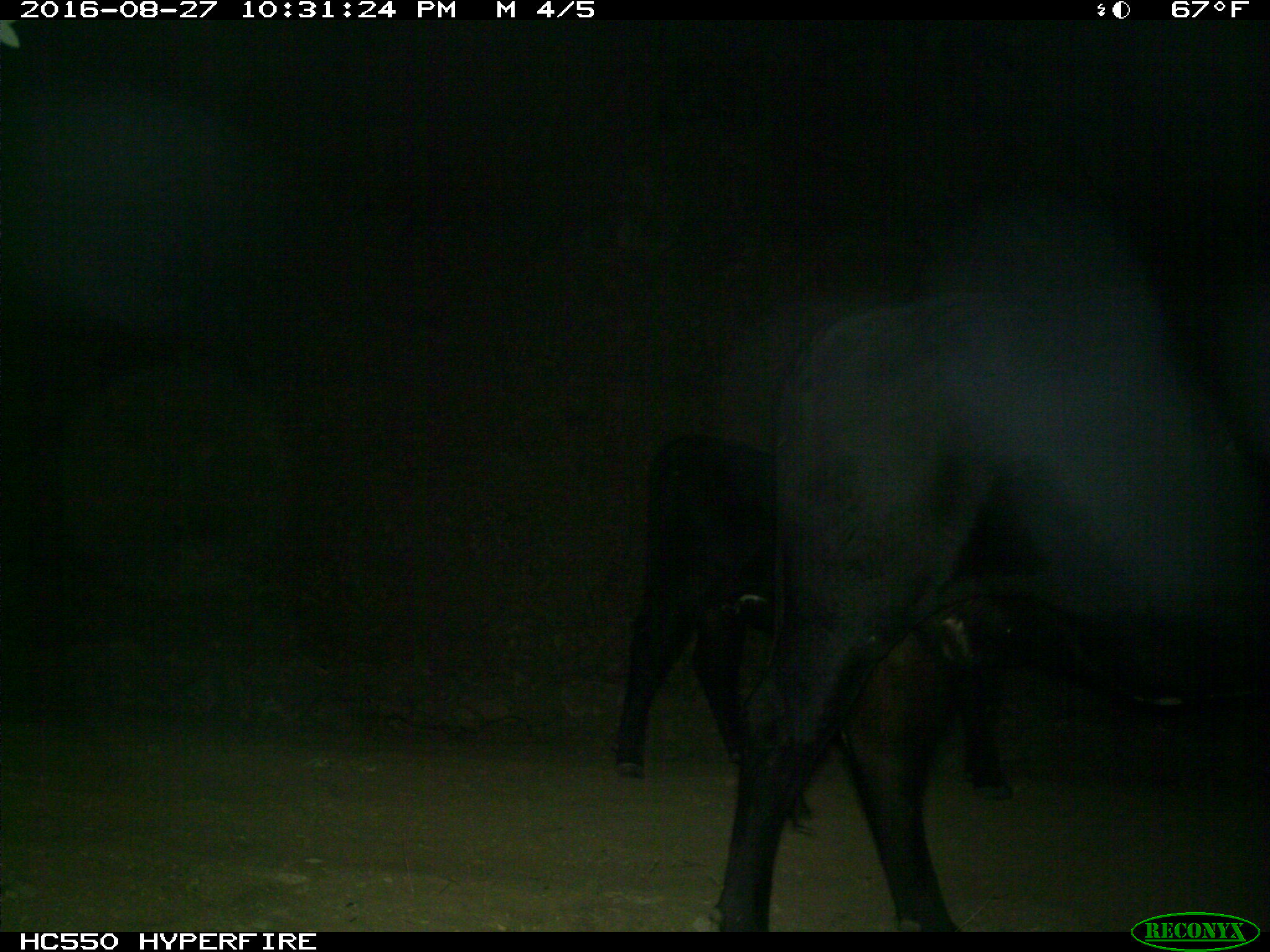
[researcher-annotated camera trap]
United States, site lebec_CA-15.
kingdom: Animalia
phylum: Chordata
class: Mammalia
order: Artiodactyla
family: Bovidae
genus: Bos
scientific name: Bos taurus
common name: domestic cow